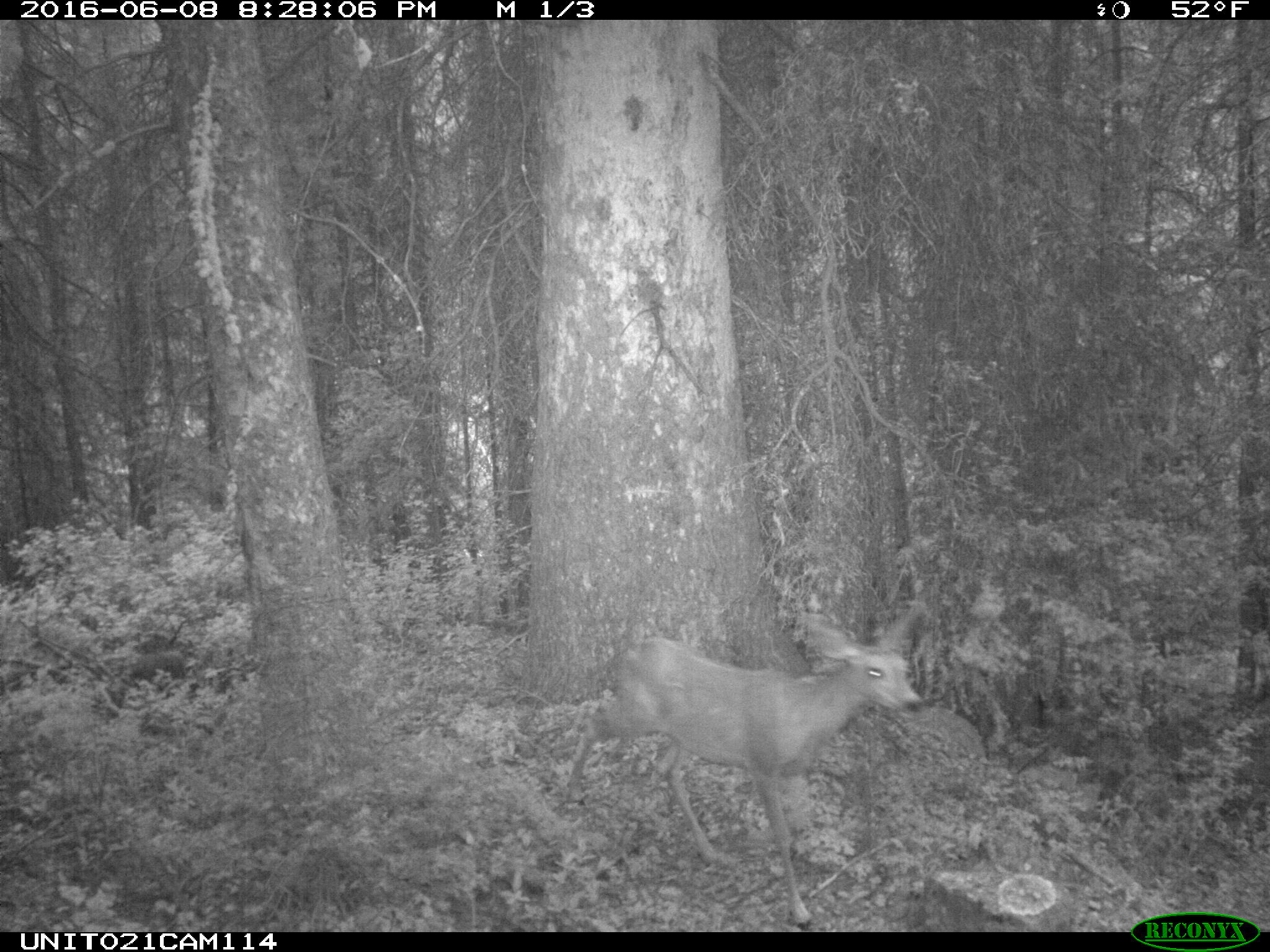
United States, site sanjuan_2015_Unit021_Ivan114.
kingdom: Animalia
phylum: Chordata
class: Mammalia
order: Artiodactyla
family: Cervidae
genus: Odocoileus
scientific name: Odocoileus hemionus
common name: mule deer